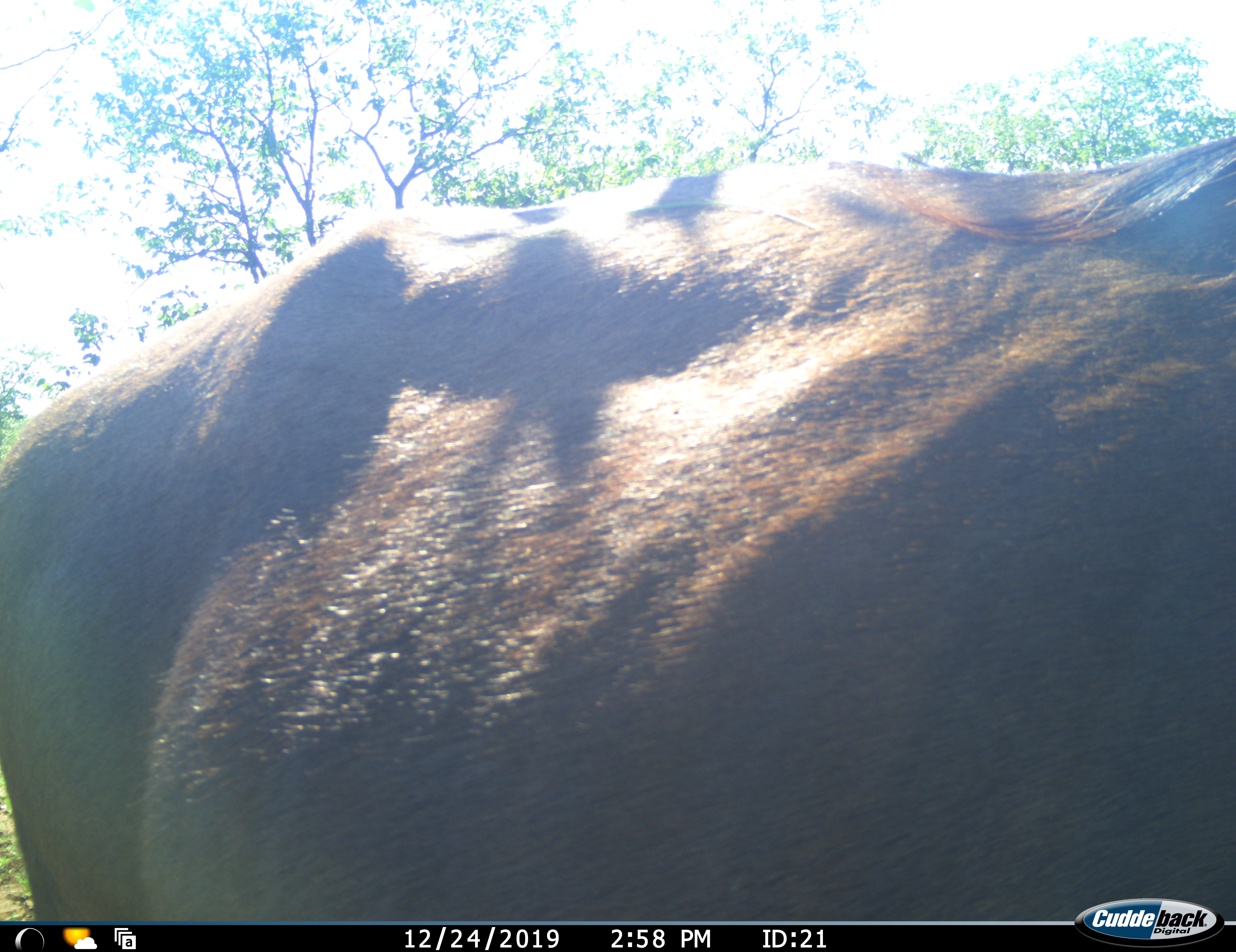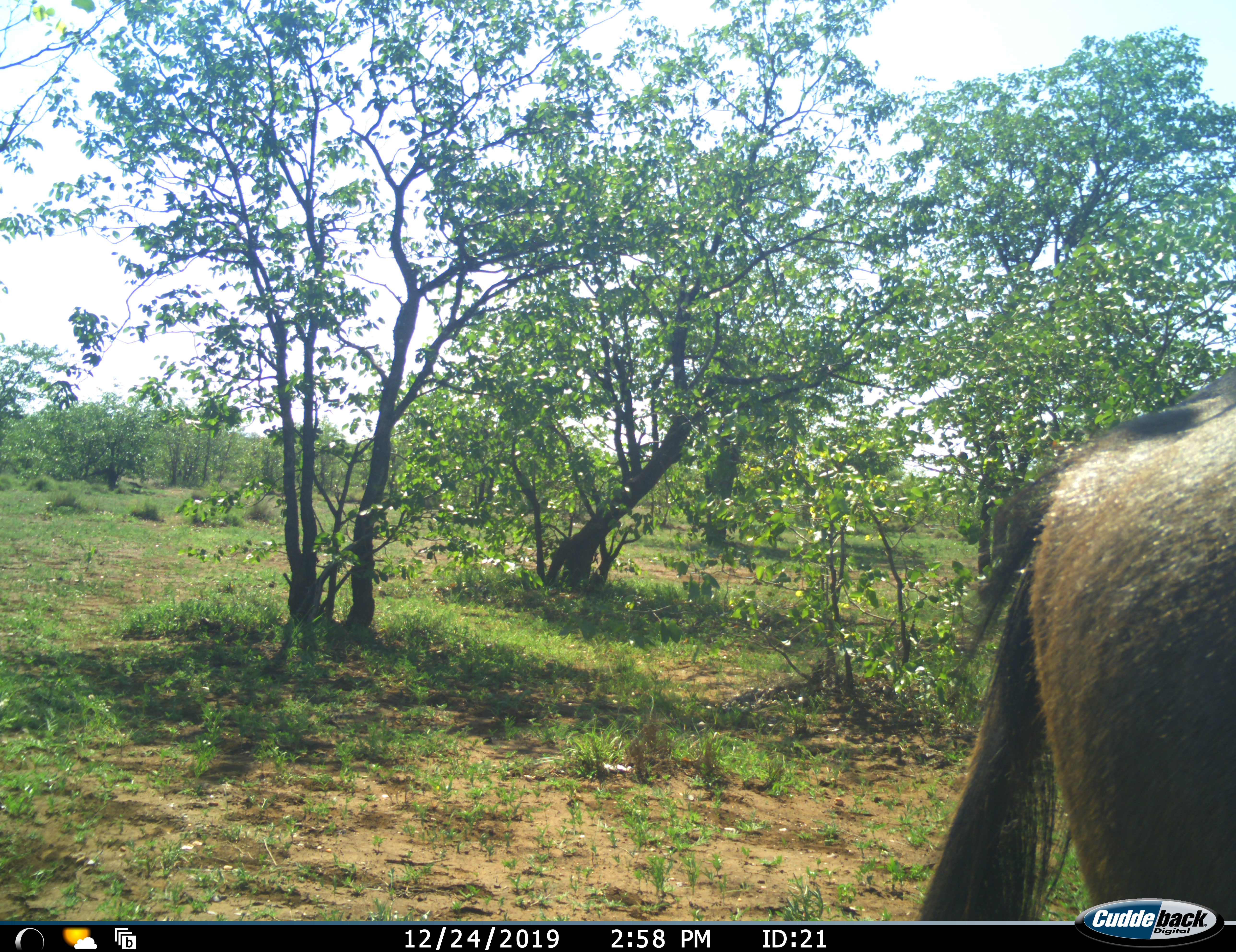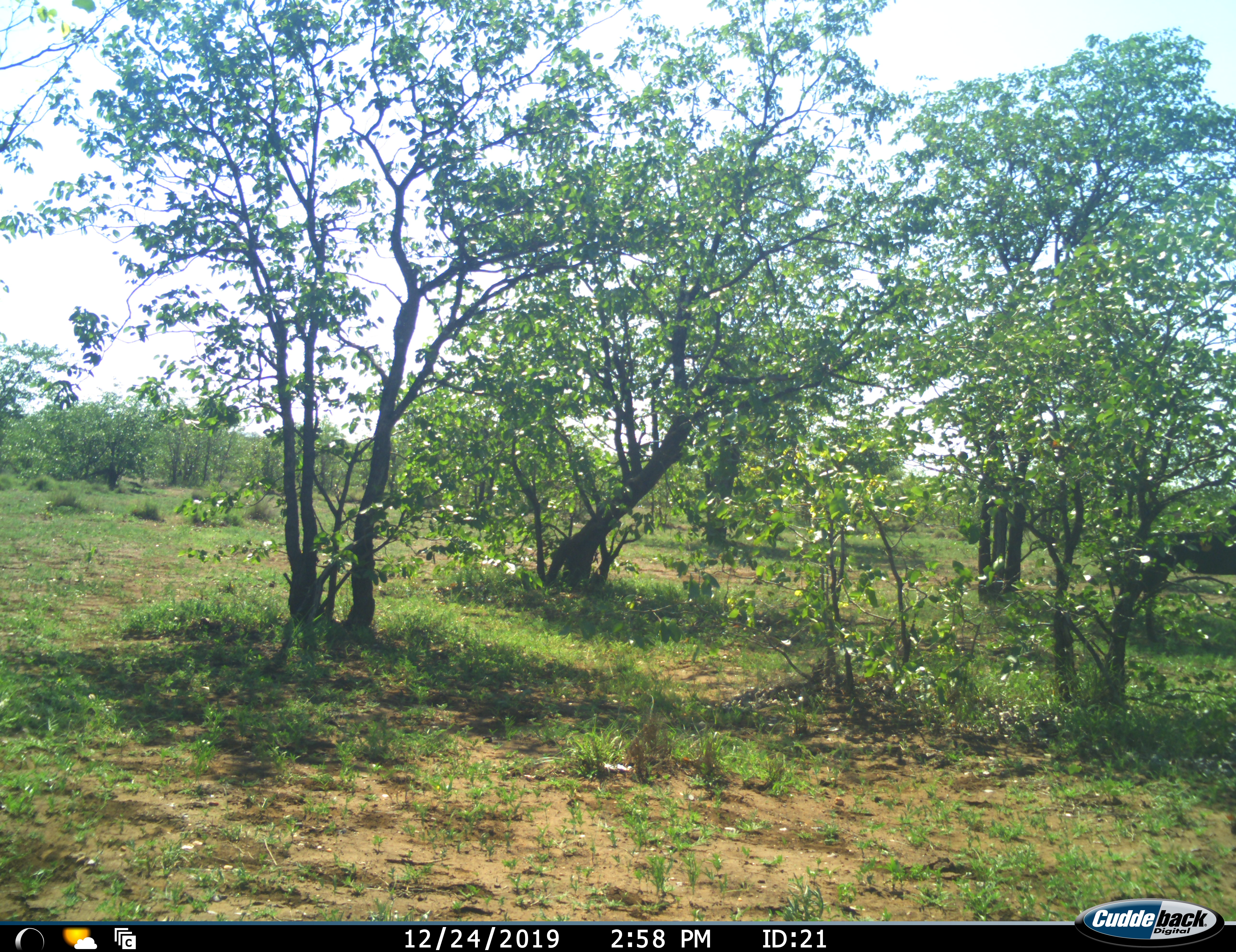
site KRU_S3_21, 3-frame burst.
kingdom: Animalia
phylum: Chordata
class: Mammalia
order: Artiodactyla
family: Bovidae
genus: Connochaetes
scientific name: Connochaetes taurinus taurinus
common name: blue wildebeest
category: wildebeestblue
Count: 1.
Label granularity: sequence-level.